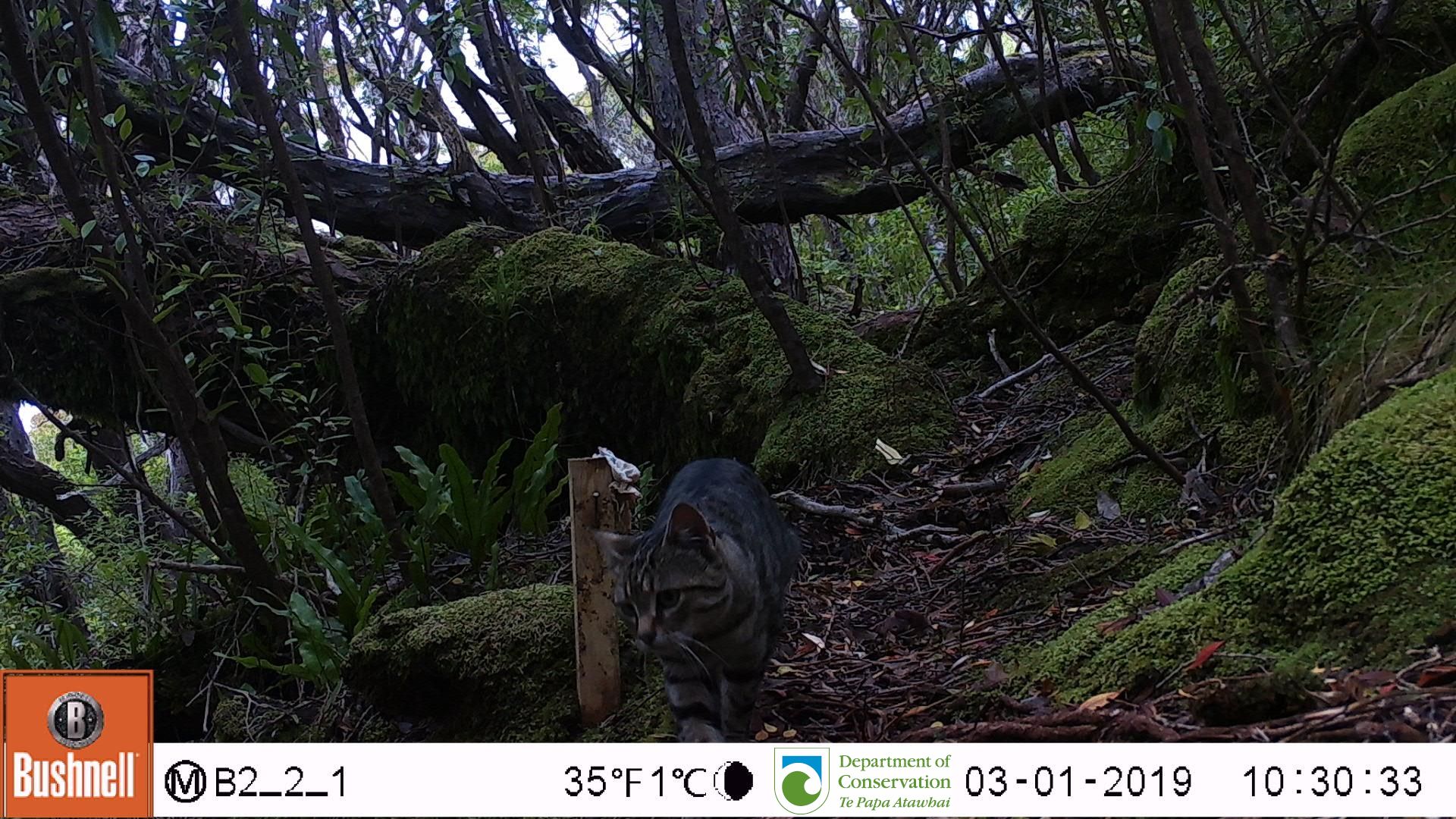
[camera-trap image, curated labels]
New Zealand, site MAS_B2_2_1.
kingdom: Animalia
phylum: Chordata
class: Mammalia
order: Carnivora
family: Felidae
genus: Felis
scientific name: Felis catus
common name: domestic cat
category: cat